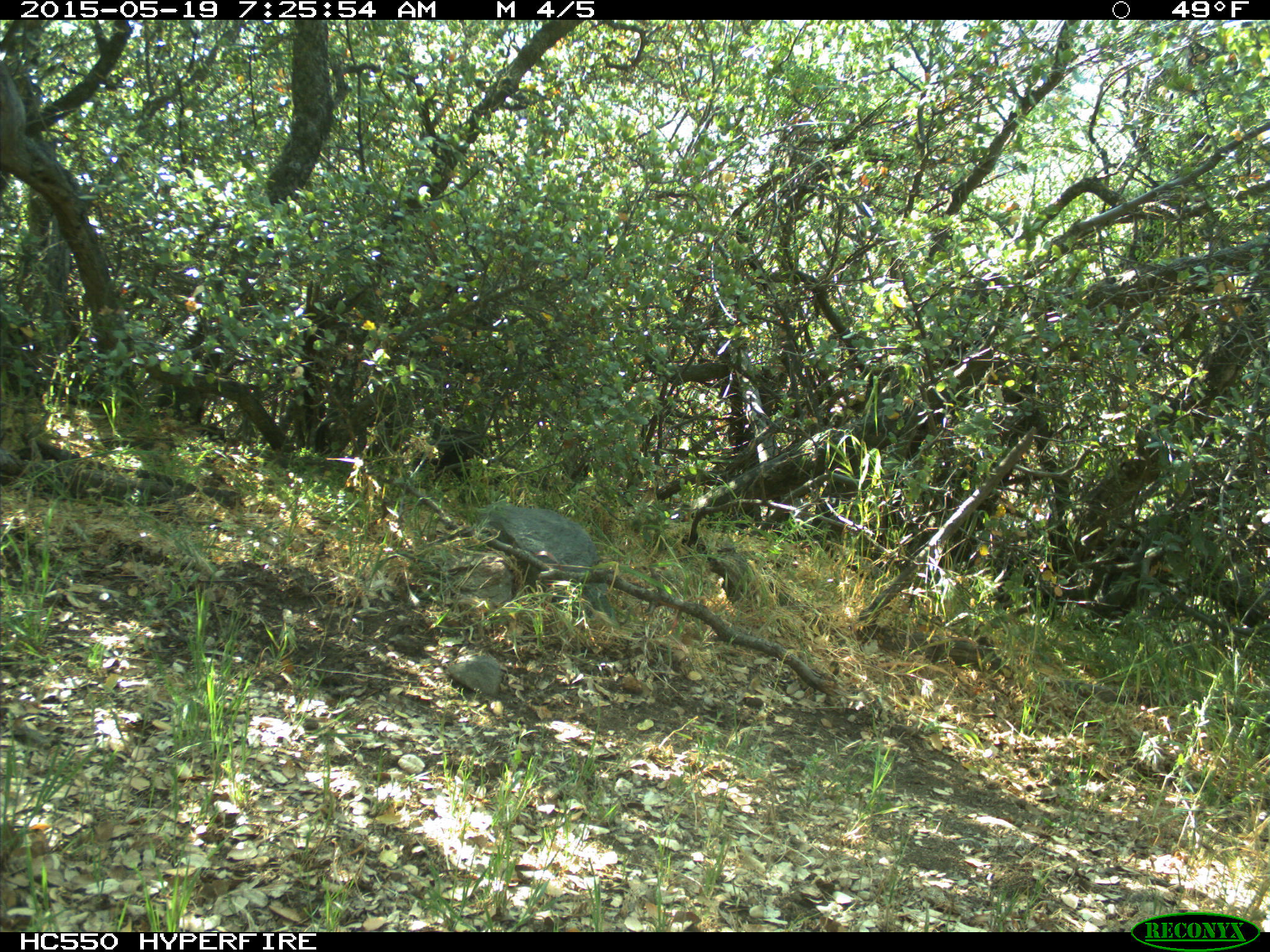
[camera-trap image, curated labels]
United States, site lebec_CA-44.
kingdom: Animalia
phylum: Chordata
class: Mammalia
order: Artiodactyla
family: Bovidae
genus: Bos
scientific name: Bos taurus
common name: domestic cow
Bos taurus (domestic cow).